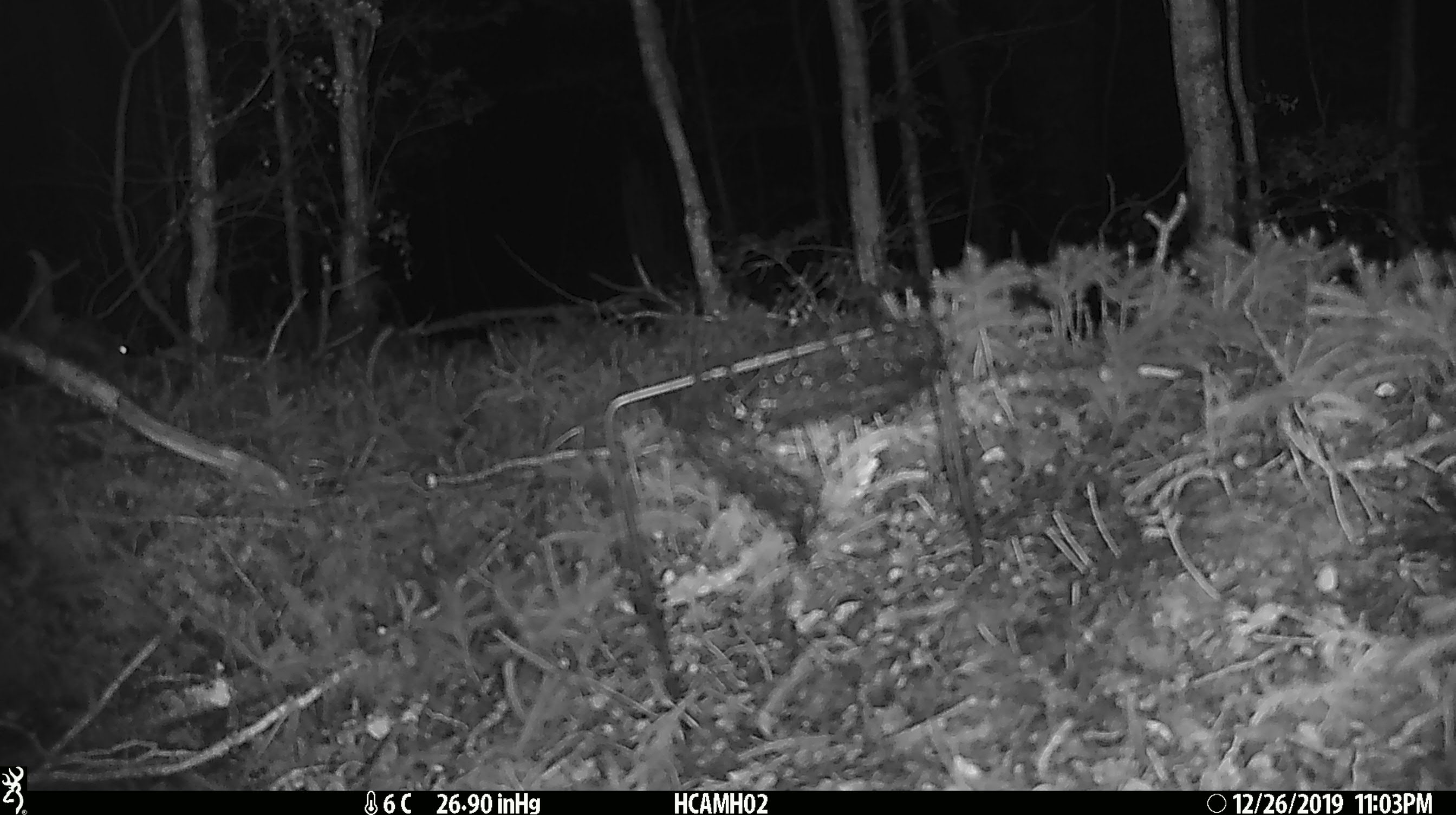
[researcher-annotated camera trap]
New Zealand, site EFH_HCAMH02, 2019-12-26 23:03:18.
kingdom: Animalia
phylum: Chordata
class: Mammalia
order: Rodentia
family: Muridae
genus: Mus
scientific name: Mus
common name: mouse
Mouse (Mus).